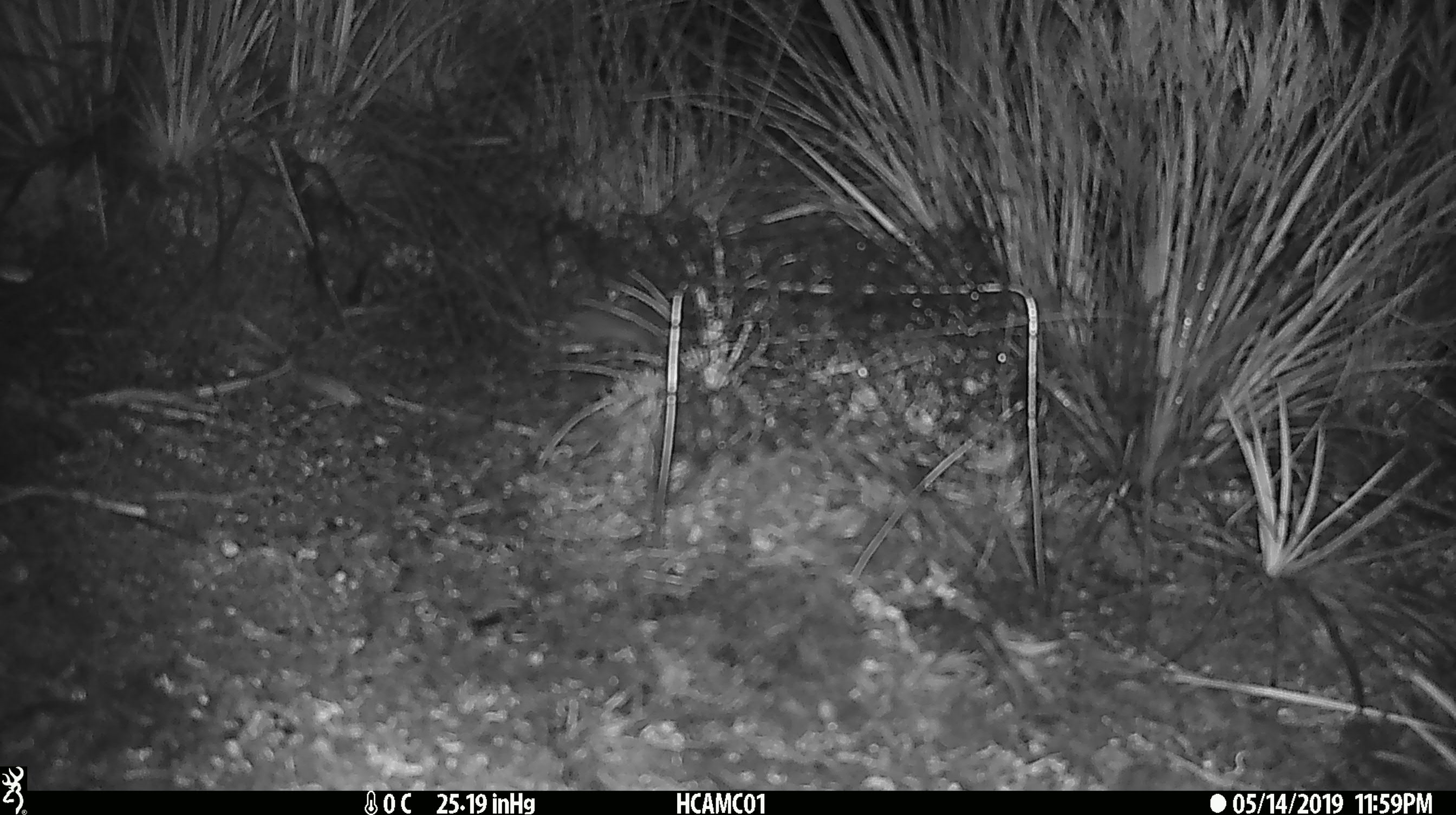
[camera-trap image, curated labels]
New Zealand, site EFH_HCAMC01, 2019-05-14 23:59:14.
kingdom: Animalia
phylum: Chordata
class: Mammalia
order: Rodentia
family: Muridae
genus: Mus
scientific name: Mus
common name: mouse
Mouse (Mus).